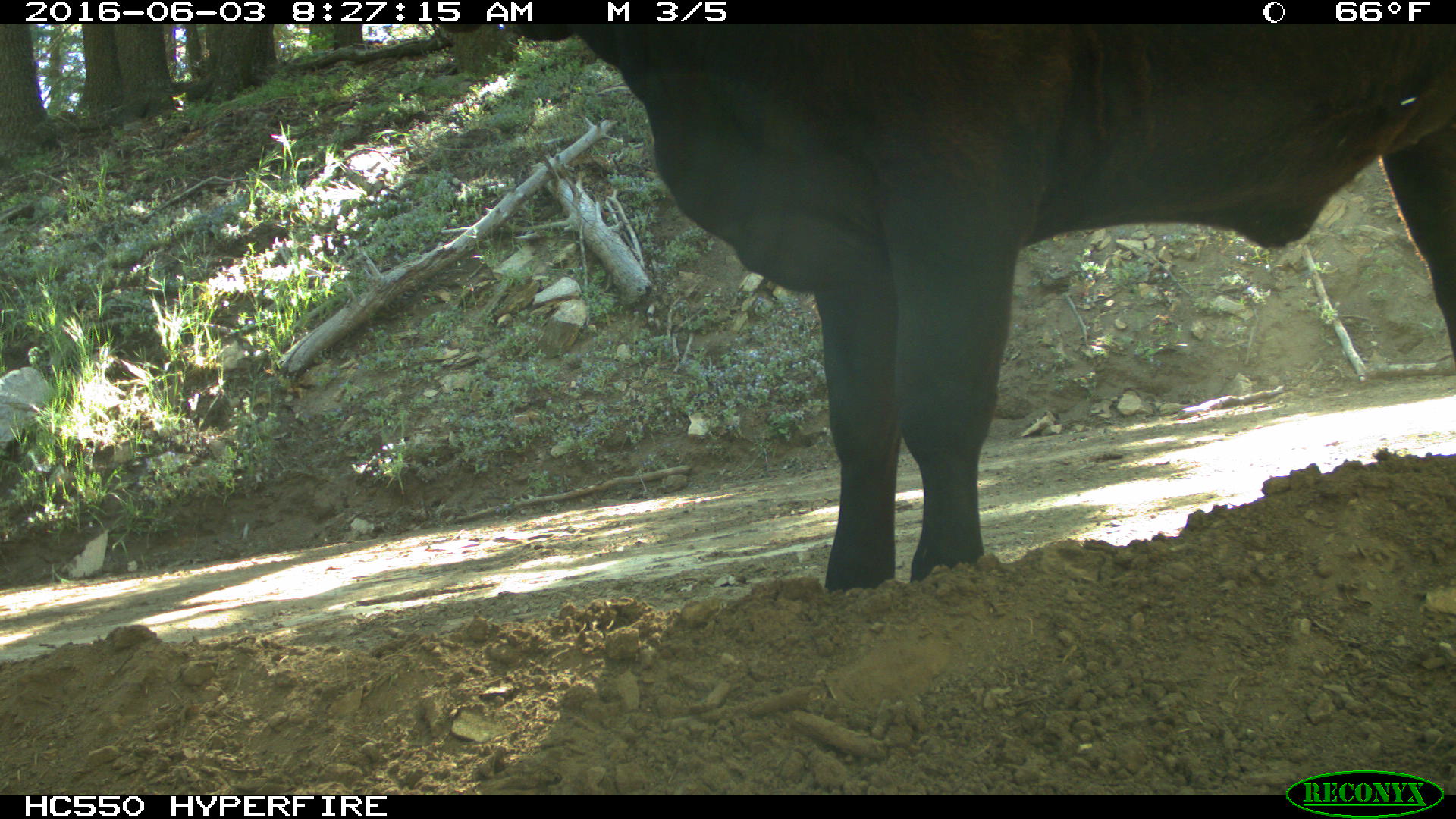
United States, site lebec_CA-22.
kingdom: Animalia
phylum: Chordata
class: Mammalia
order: Artiodactyla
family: Bovidae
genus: Bos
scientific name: Bos taurus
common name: domestic cow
Bos taurus (domestic cow).